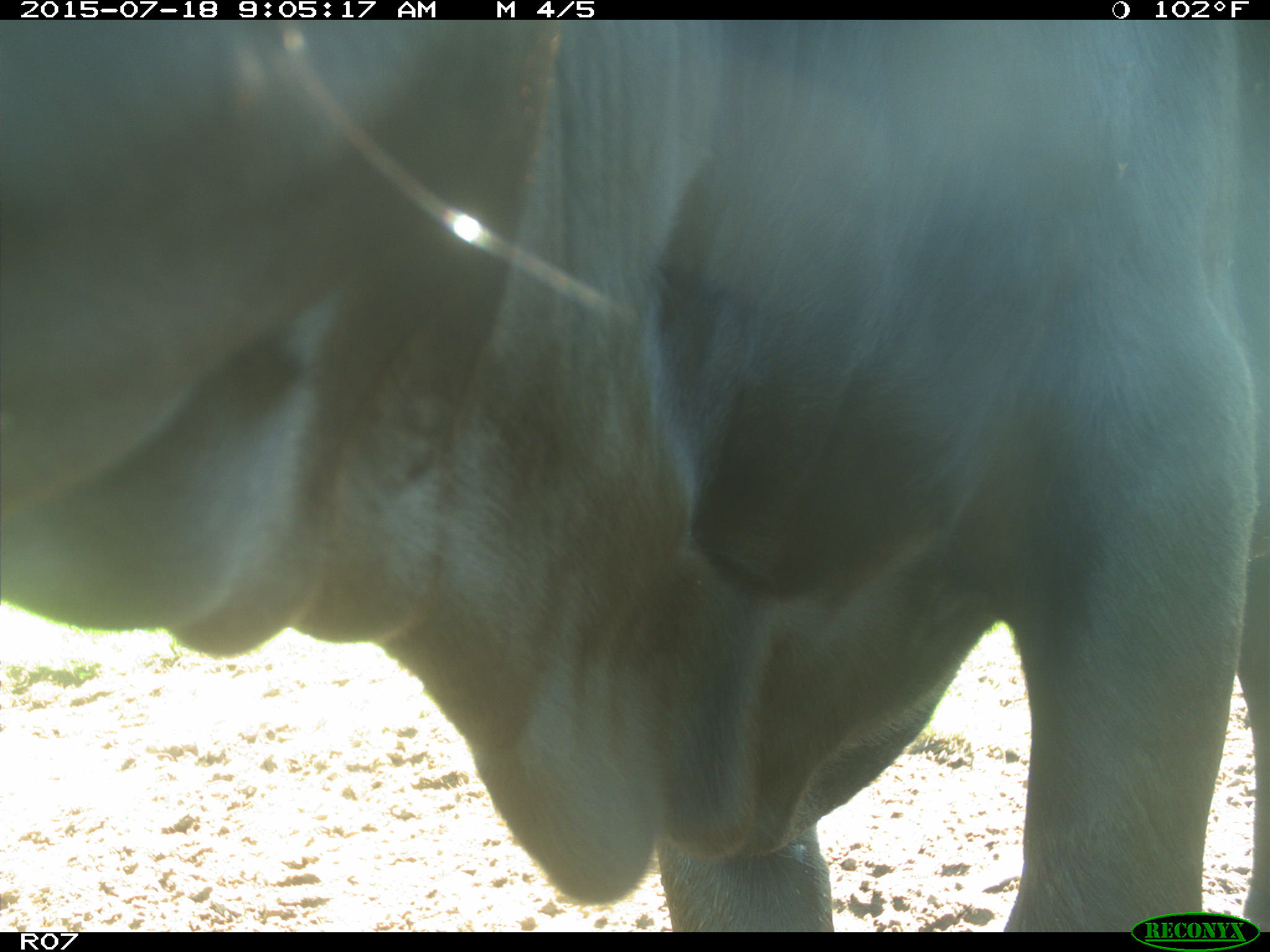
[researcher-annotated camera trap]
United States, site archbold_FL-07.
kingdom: Animalia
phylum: Chordata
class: Mammalia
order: Artiodactyla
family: Bovidae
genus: Bos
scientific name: Bos taurus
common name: domestic cow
Bos taurus (domestic cow).